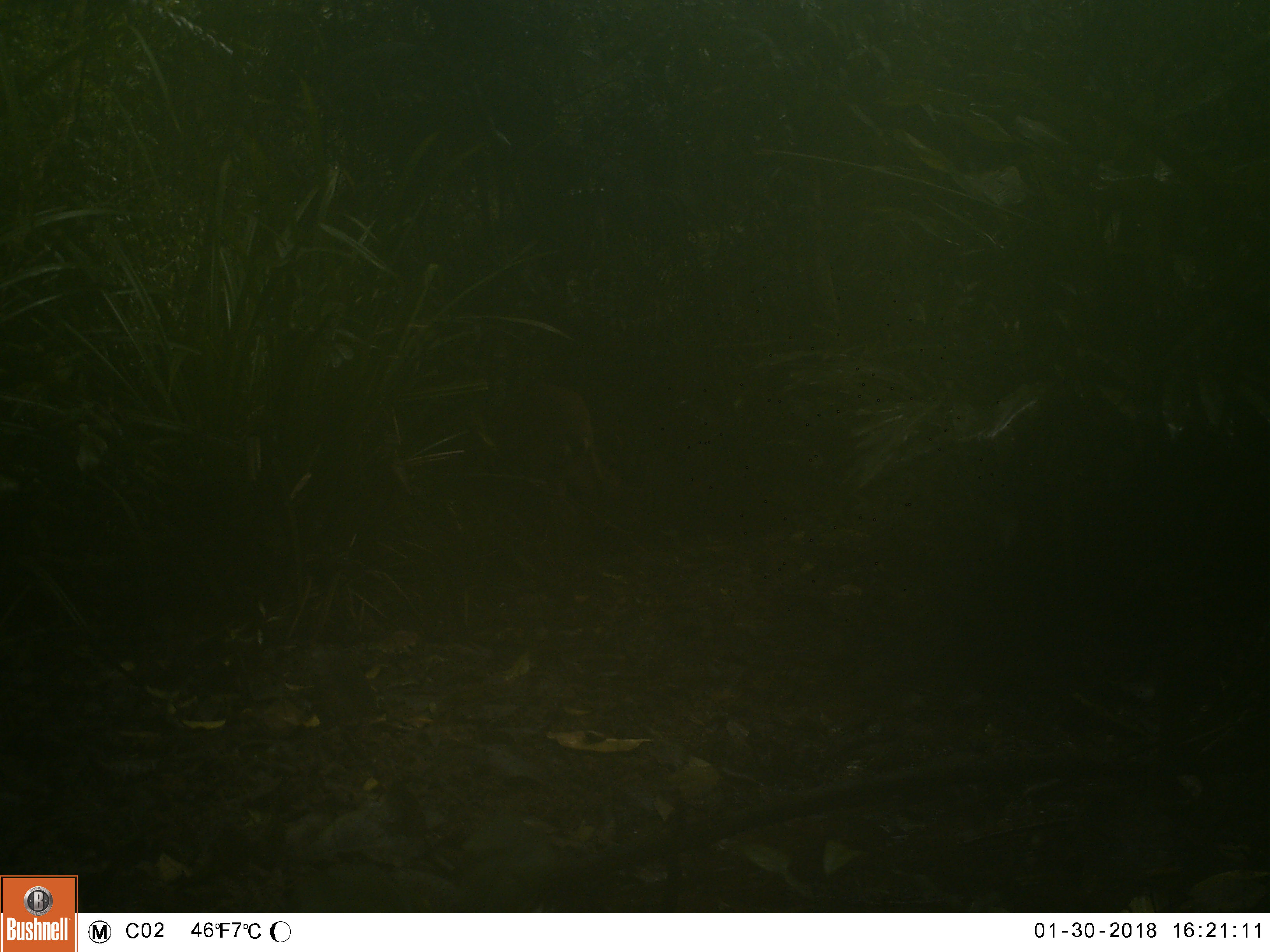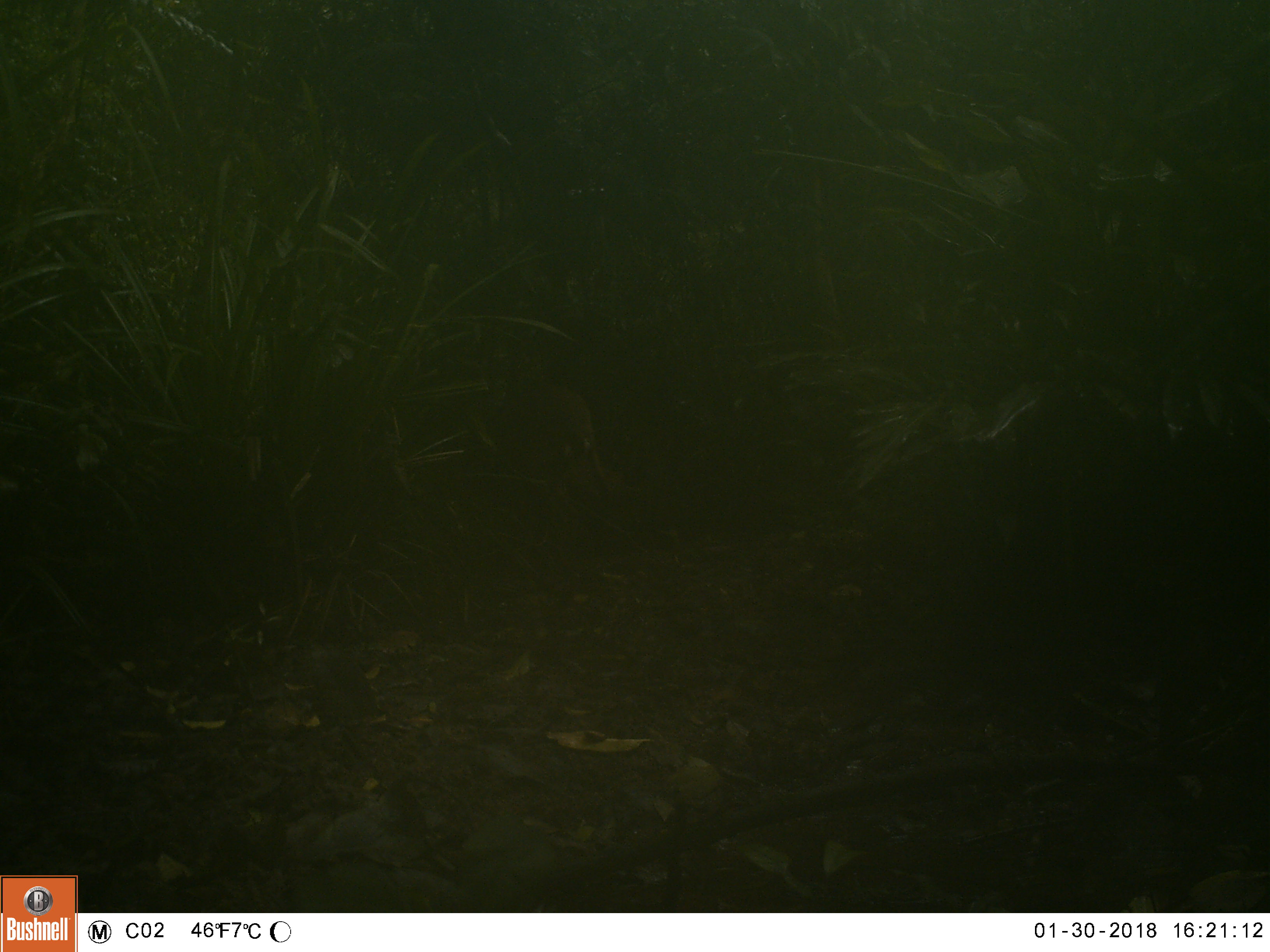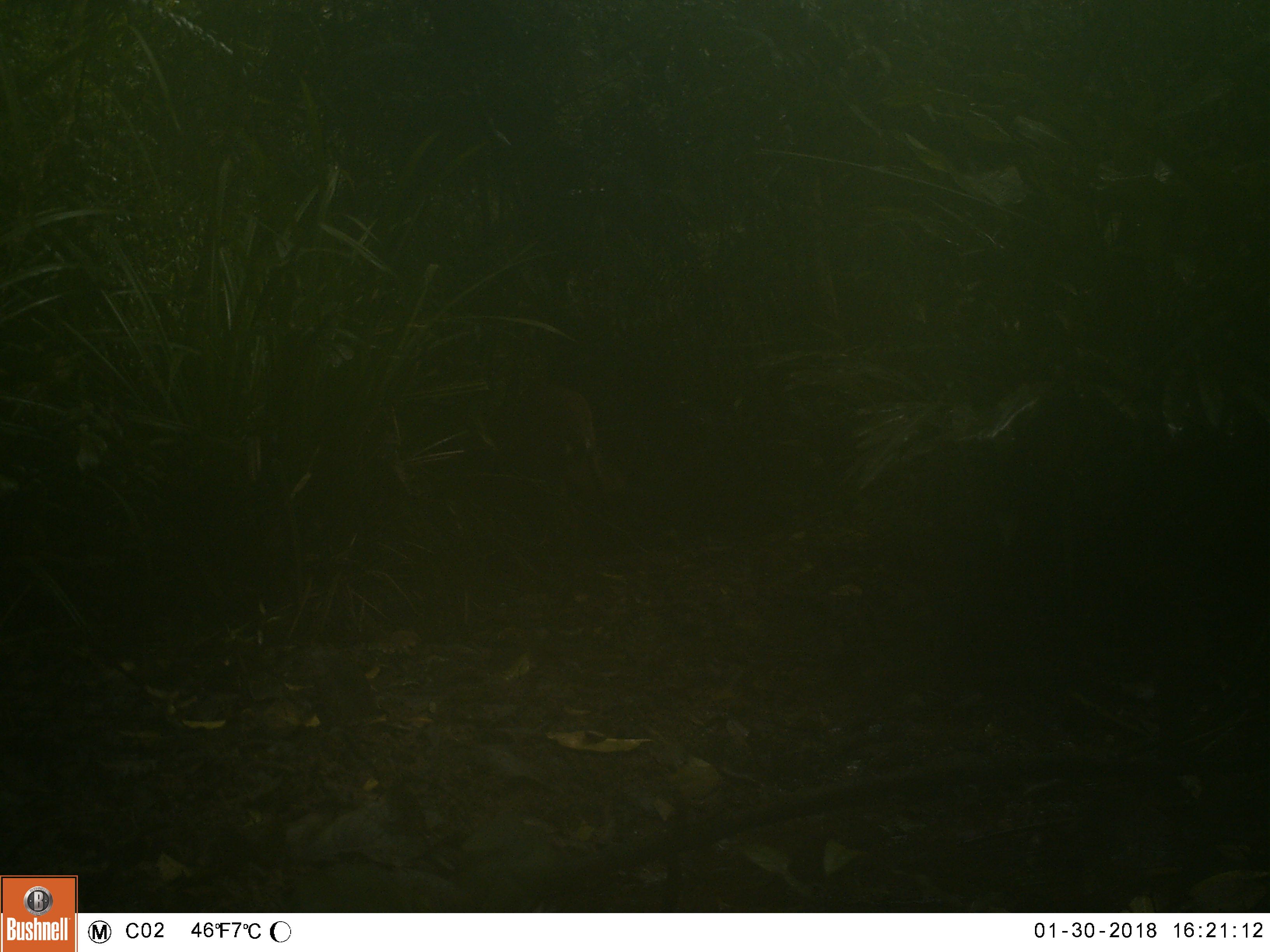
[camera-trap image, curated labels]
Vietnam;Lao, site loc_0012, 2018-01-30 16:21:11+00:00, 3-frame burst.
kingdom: Animalia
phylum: Chordata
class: Mammalia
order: Artiodactyla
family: Cervidae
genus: Muntiacus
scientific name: Muntiacus vuquangensis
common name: large-antlered muntjac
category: large antlered muntjac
Large antlered muntjac (large-antlered muntjac) (Muntiacus vuquangensis). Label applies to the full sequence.